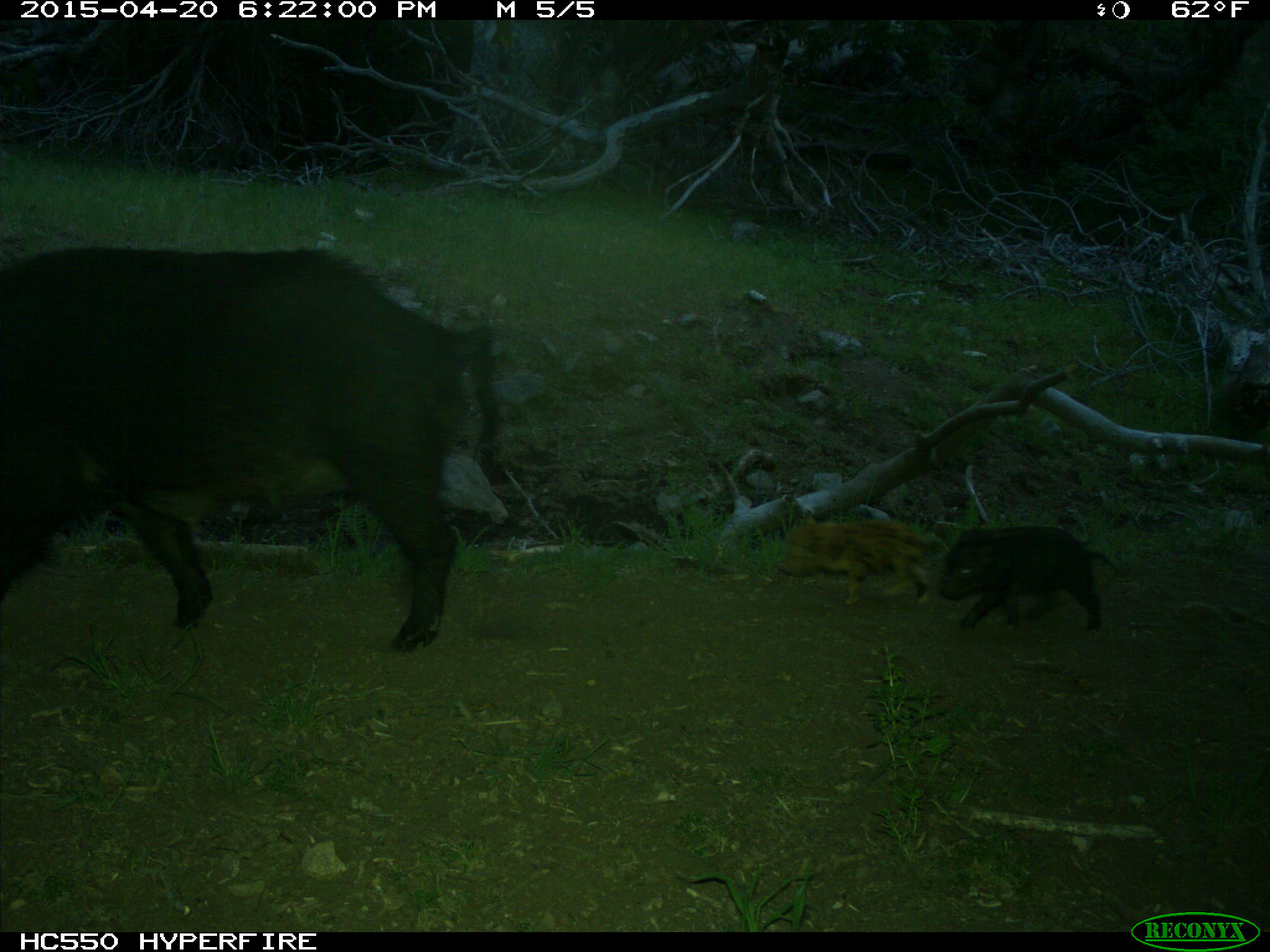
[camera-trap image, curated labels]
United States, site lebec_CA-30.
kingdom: Animalia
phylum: Chordata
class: Mammalia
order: Artiodactyla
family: Suidae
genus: Sus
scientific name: Sus scrofa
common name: wild boar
Sus scrofa (wild boar).